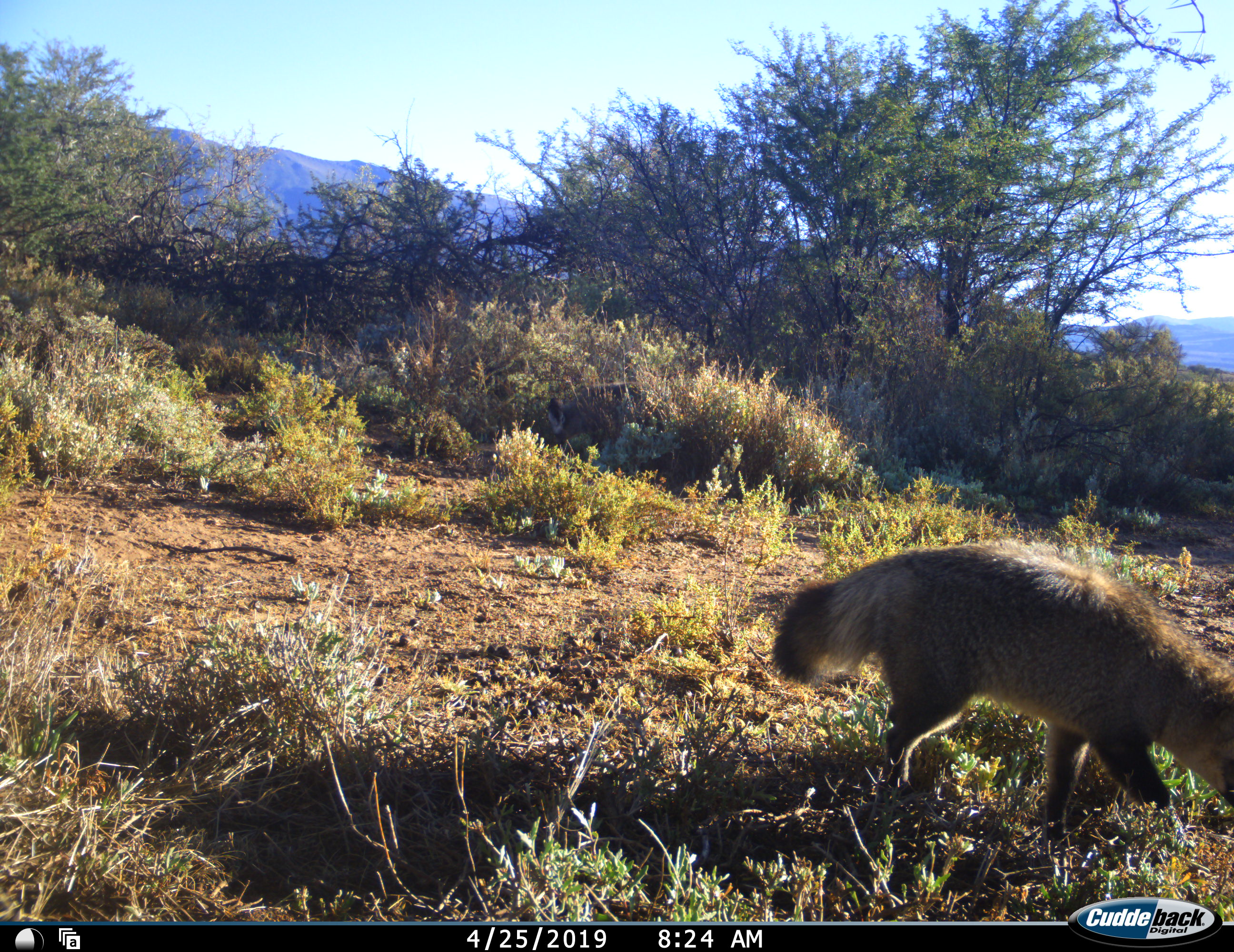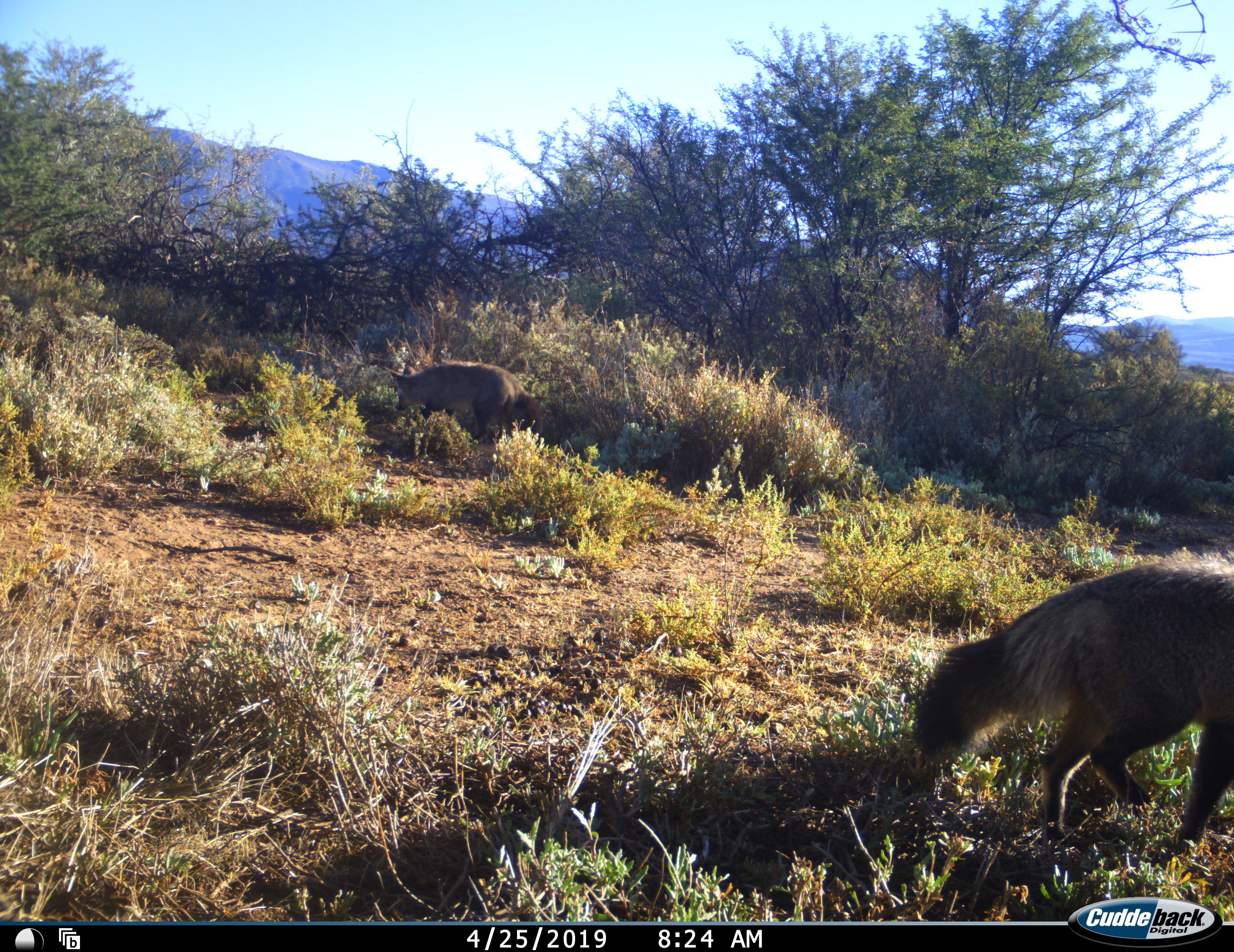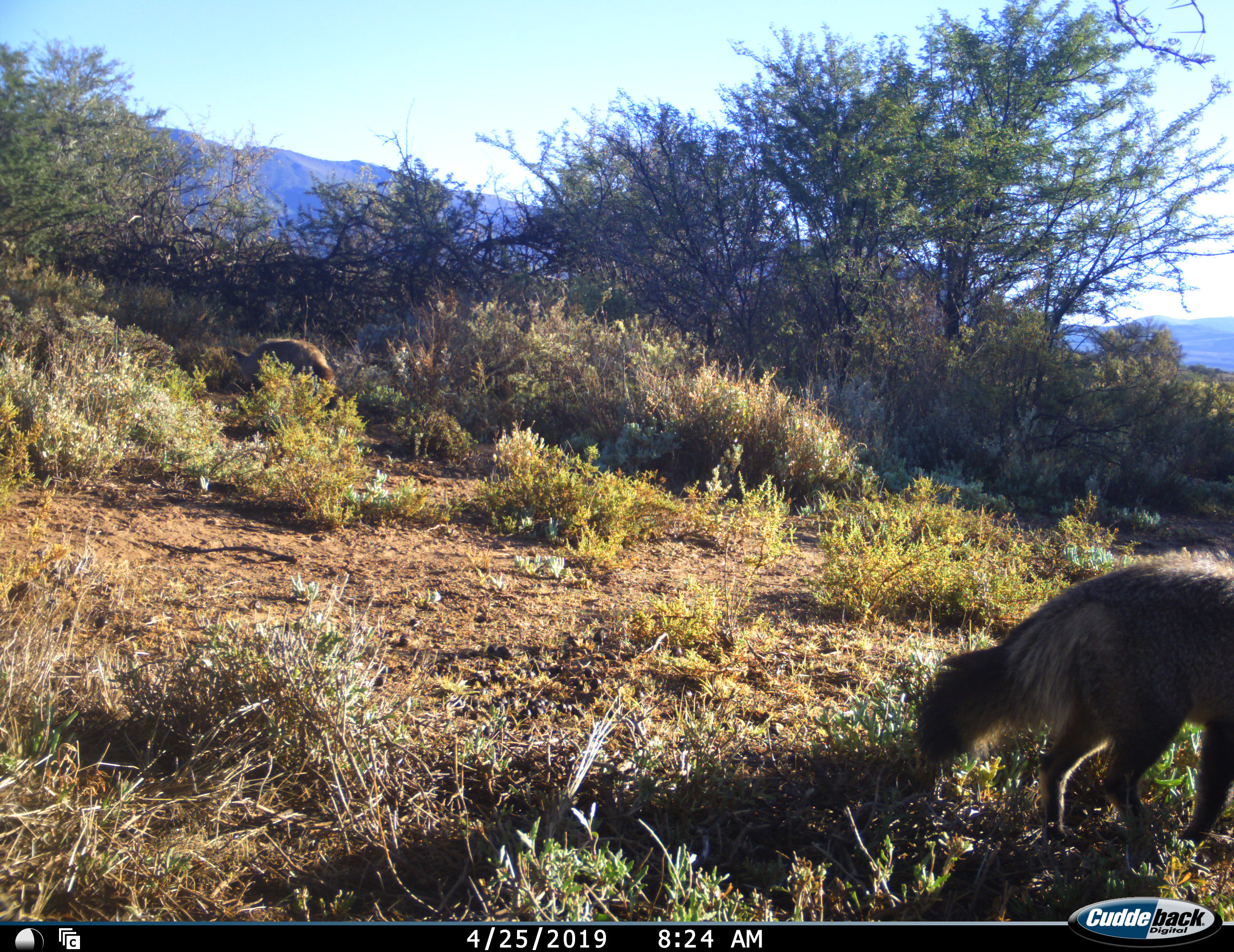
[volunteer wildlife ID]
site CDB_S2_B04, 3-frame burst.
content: unidentified animal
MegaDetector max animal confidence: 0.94